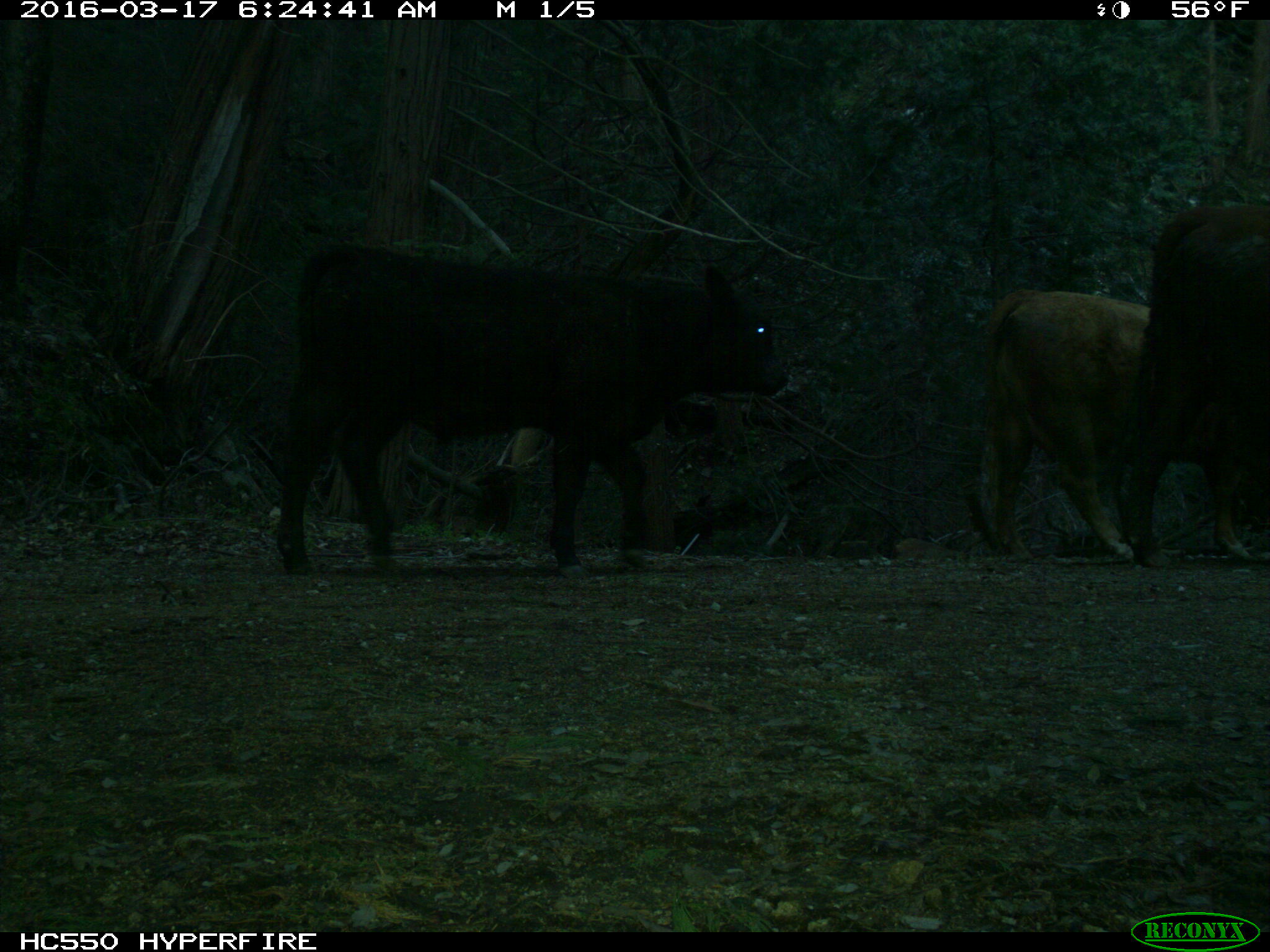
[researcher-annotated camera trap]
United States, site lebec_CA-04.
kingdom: Animalia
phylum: Chordata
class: Mammalia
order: Artiodactyla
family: Bovidae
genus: Bos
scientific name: Bos taurus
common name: domestic cow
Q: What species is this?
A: Bos taurus (domestic cow).